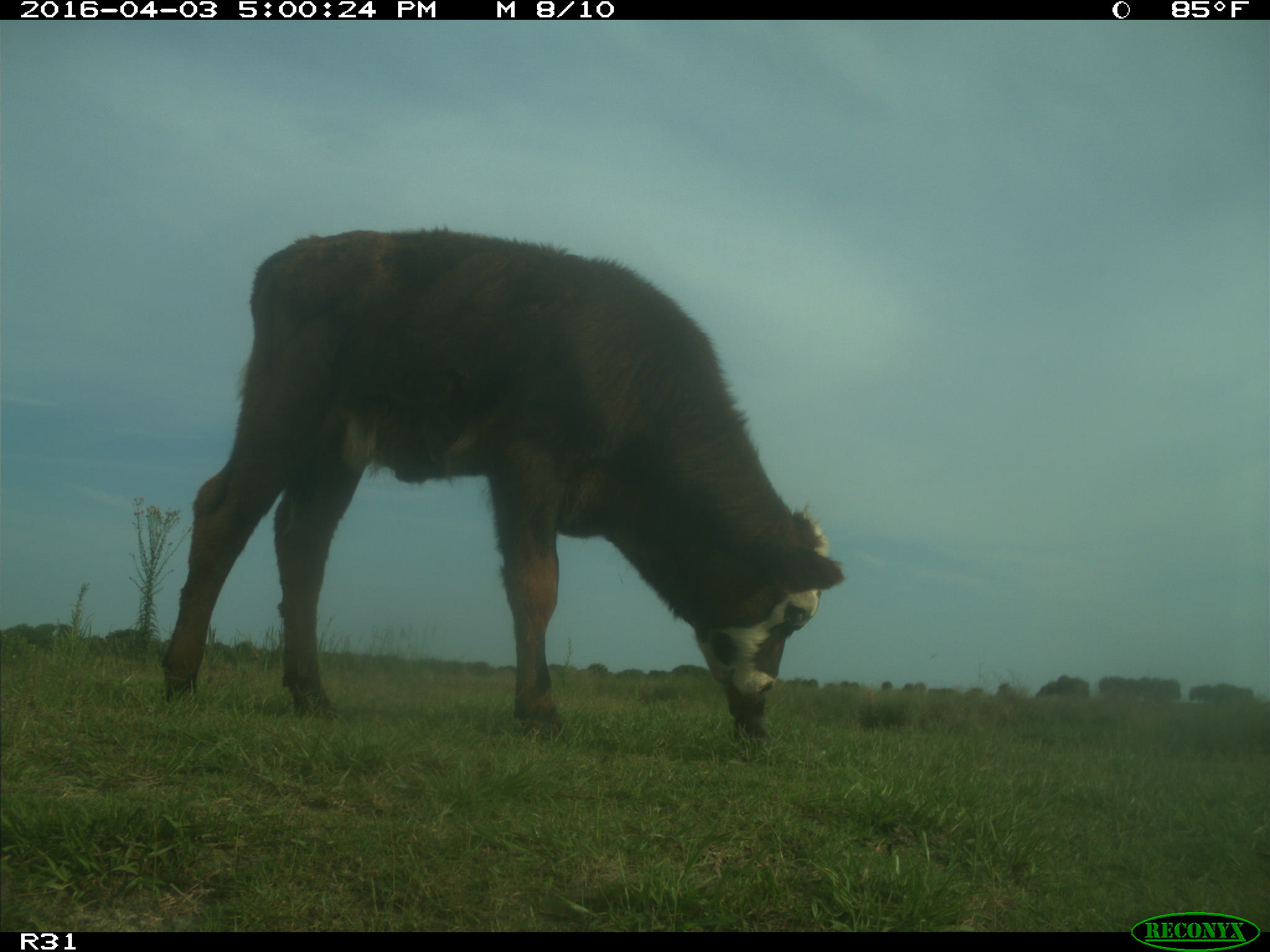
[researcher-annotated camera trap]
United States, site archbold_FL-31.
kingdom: Animalia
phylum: Chordata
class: Mammalia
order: Artiodactyla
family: Bovidae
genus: Bos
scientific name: Bos taurus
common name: domestic cow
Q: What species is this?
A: Bos taurus (domestic cow).